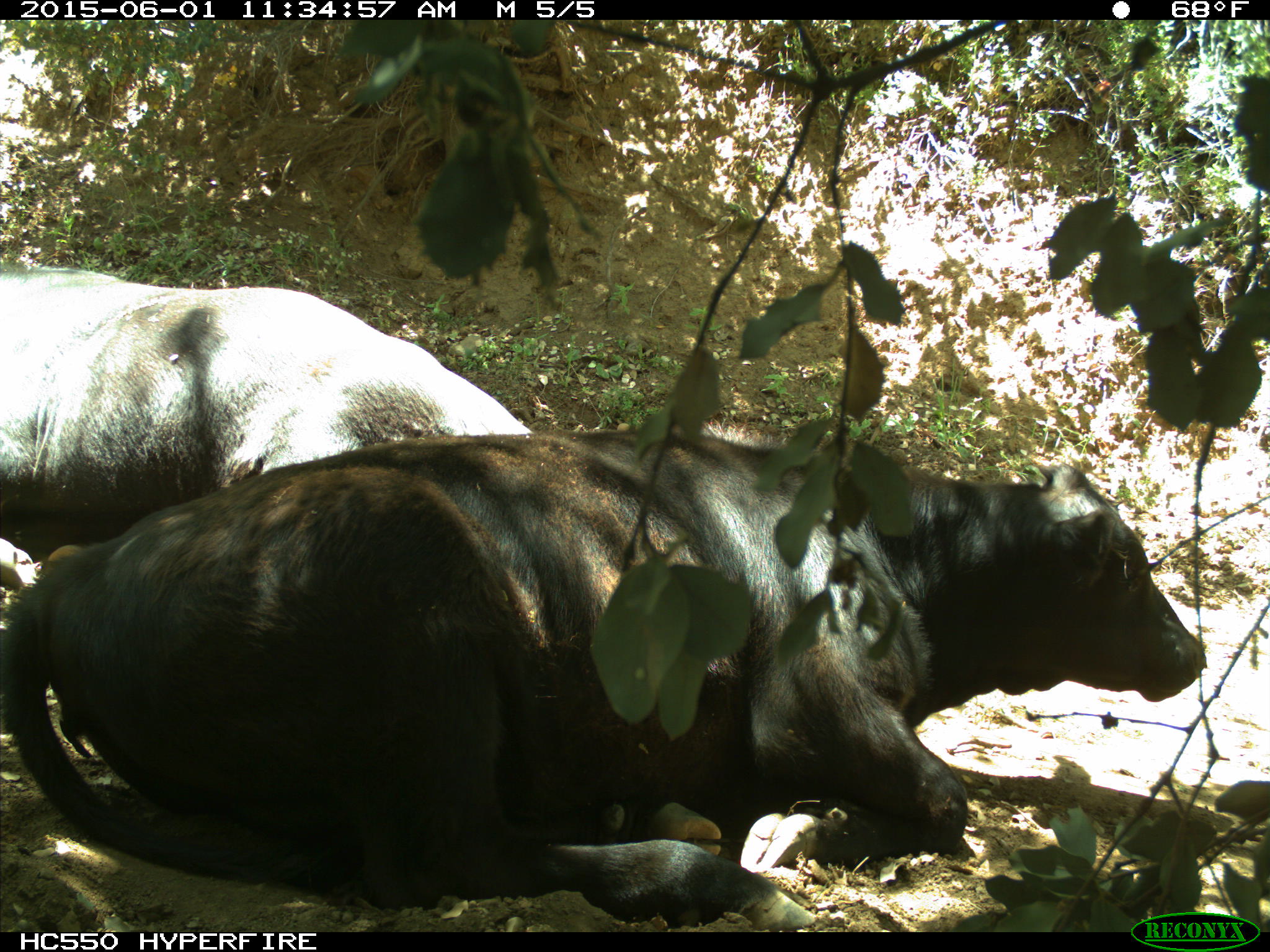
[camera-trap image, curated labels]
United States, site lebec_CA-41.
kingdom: Animalia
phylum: Chordata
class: Mammalia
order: Artiodactyla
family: Bovidae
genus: Bos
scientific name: Bos taurus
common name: domestic cow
Bos taurus (domestic cow).